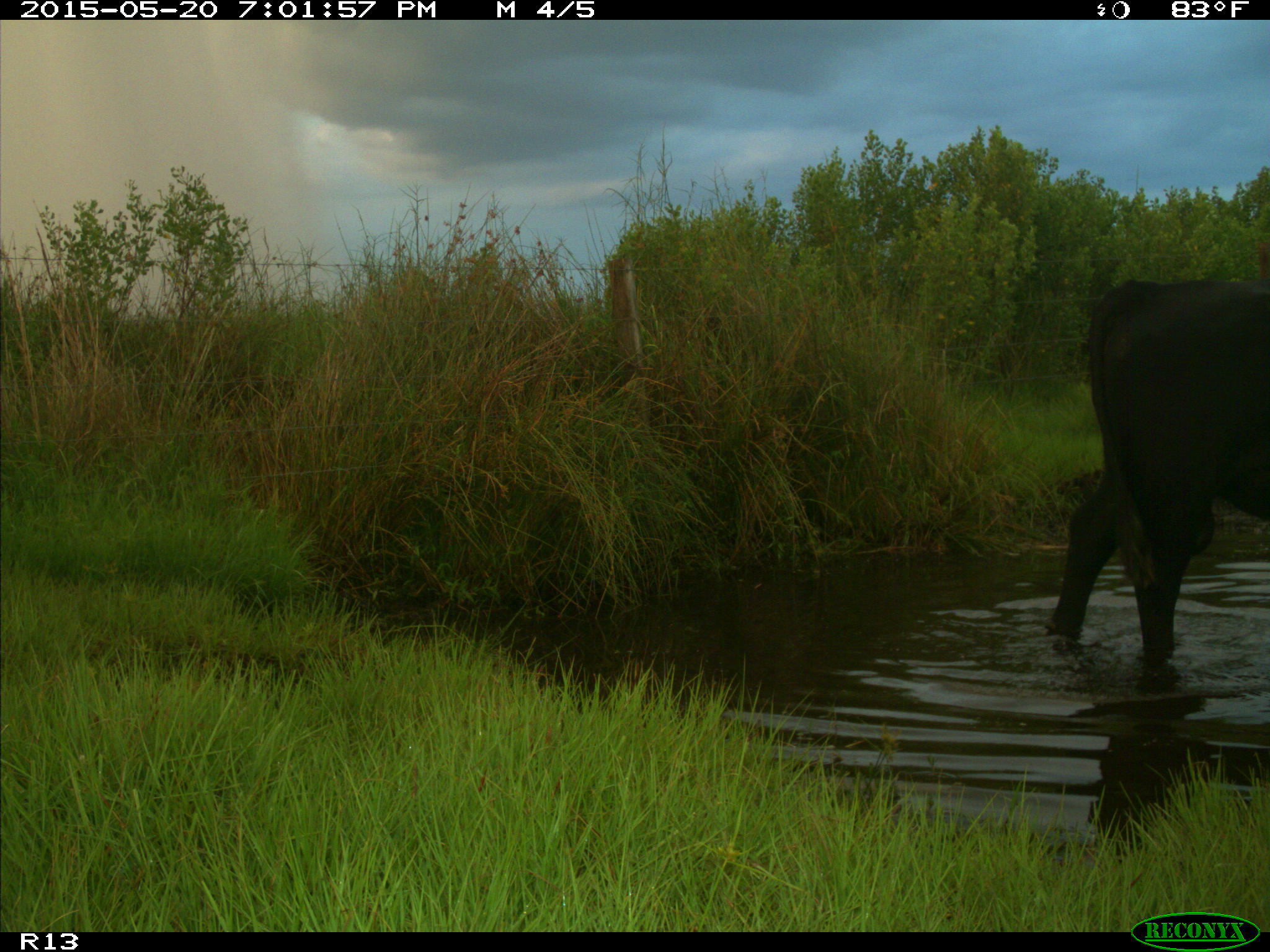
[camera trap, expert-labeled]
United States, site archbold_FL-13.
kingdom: Animalia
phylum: Chordata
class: Mammalia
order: Artiodactyla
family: Bovidae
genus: Bos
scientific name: Bos taurus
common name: domestic cow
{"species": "Bos taurus (domestic cow)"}